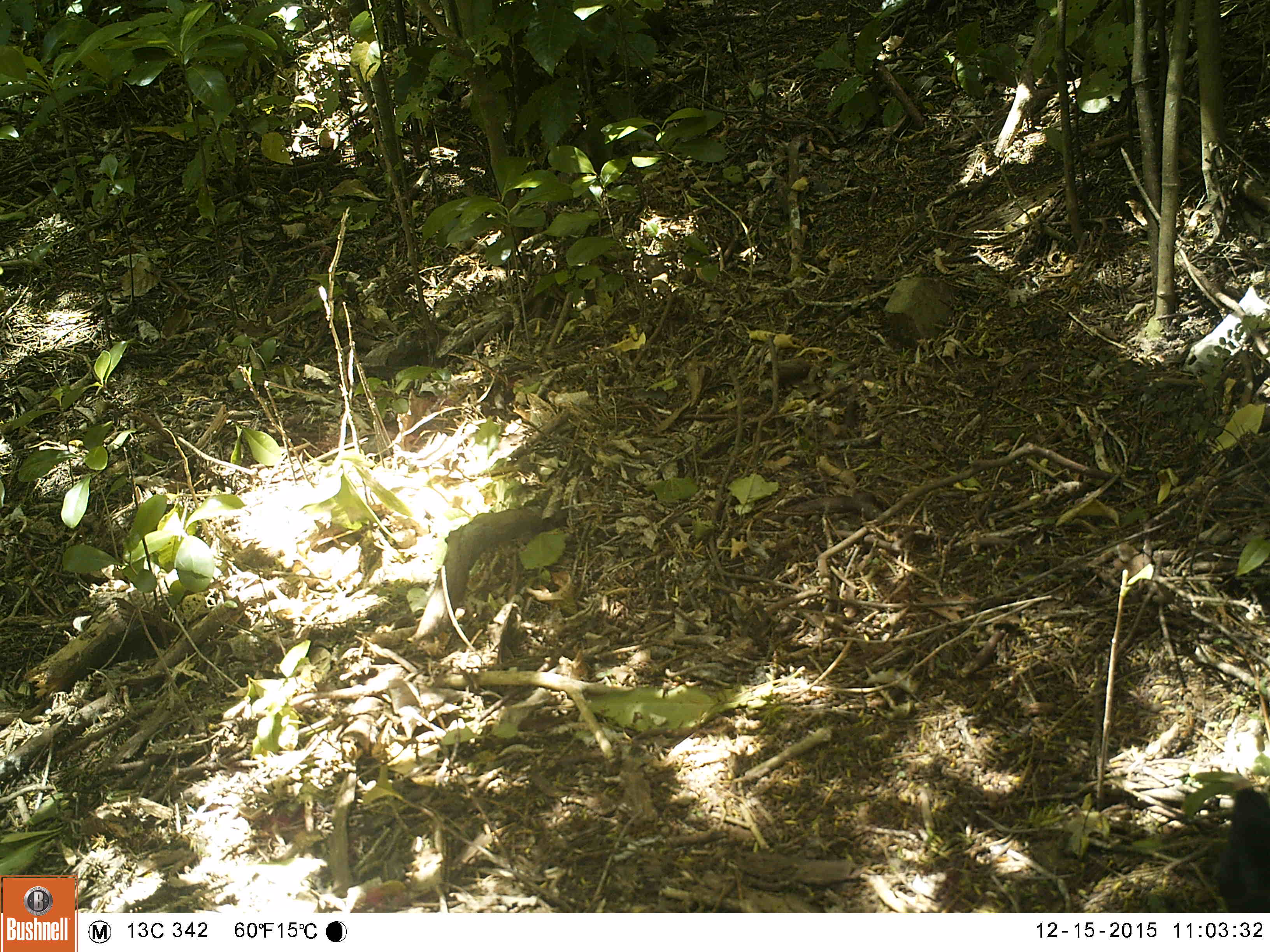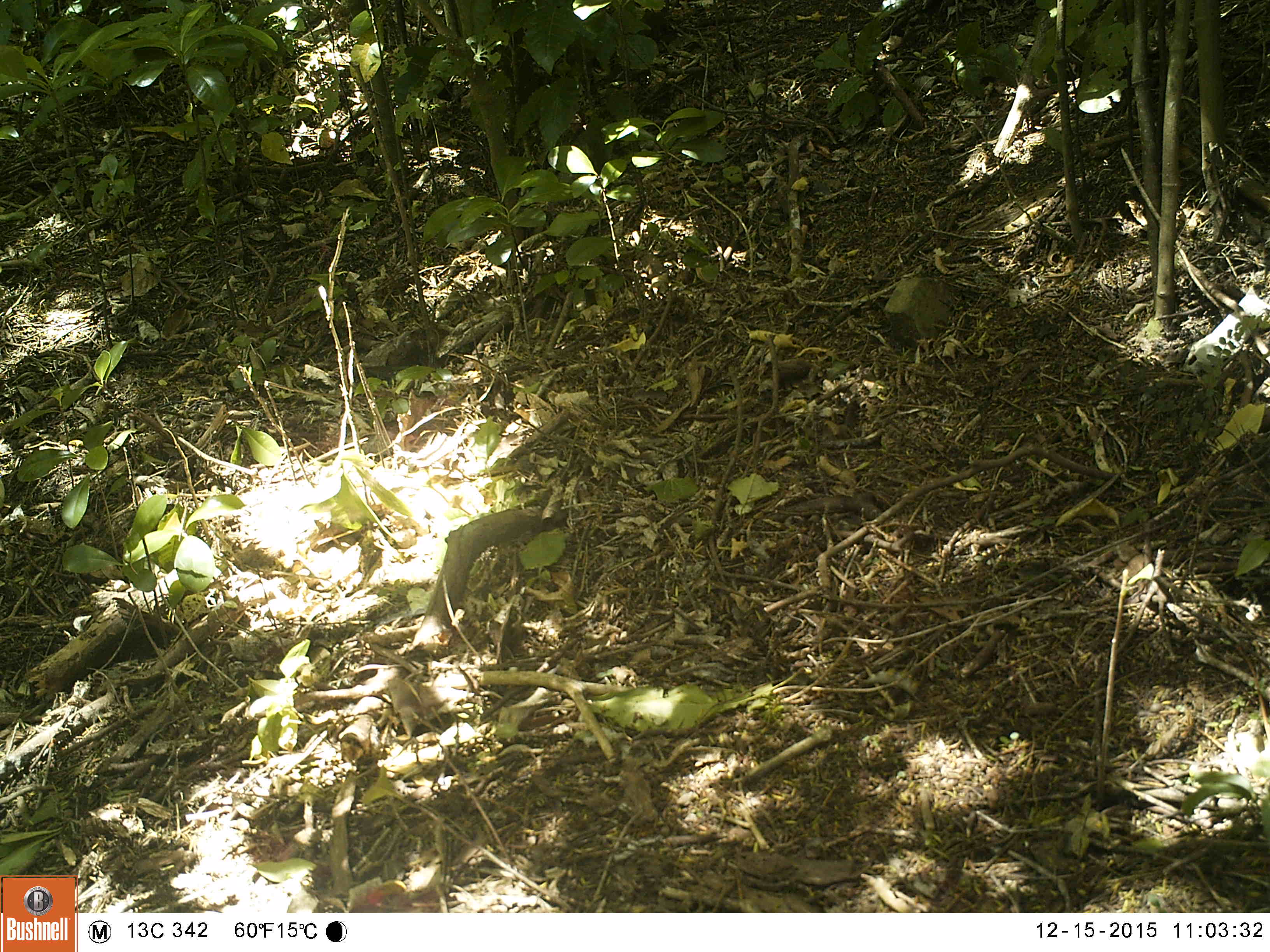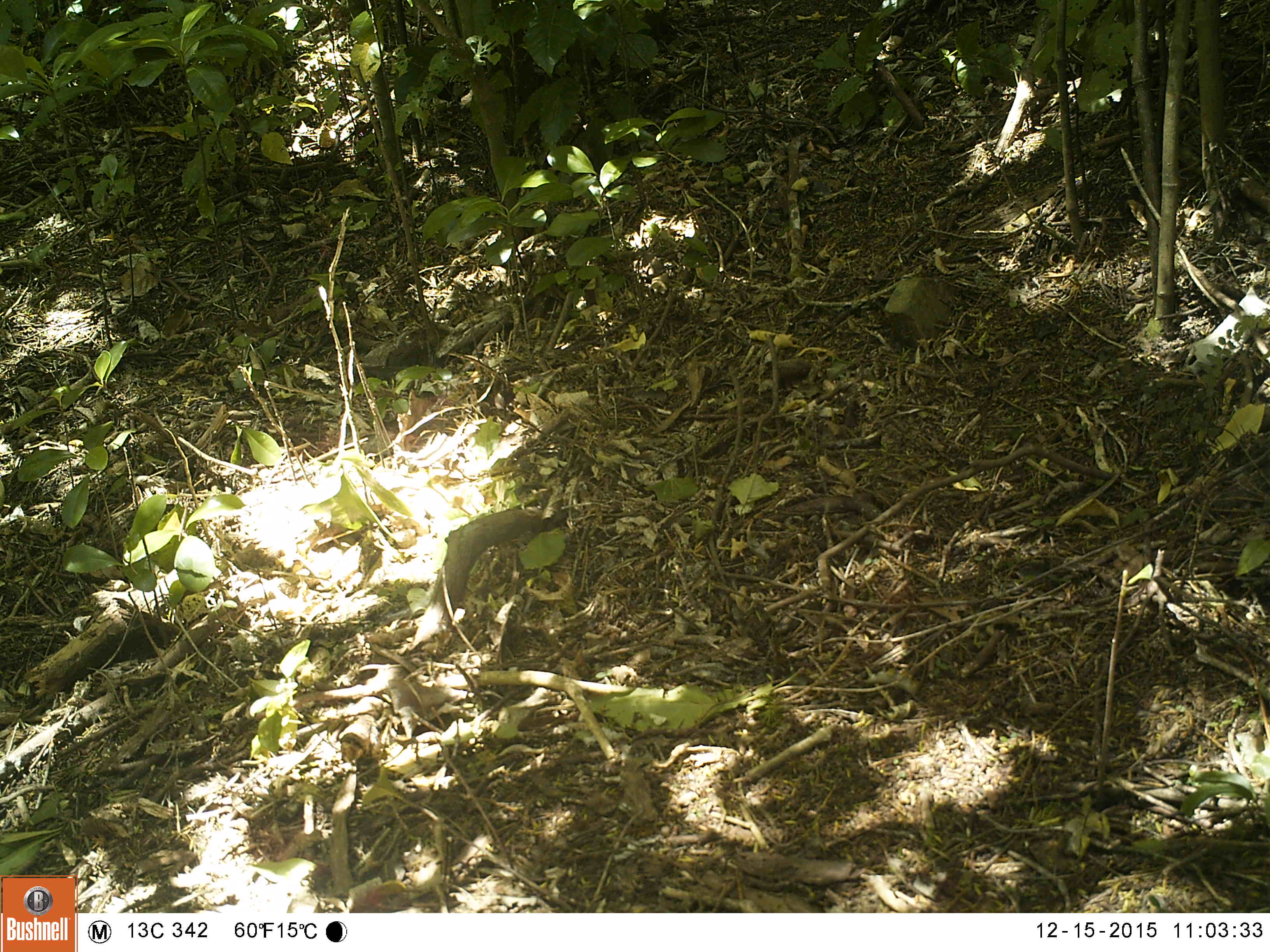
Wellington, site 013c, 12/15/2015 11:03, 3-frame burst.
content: unidentified animal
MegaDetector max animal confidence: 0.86